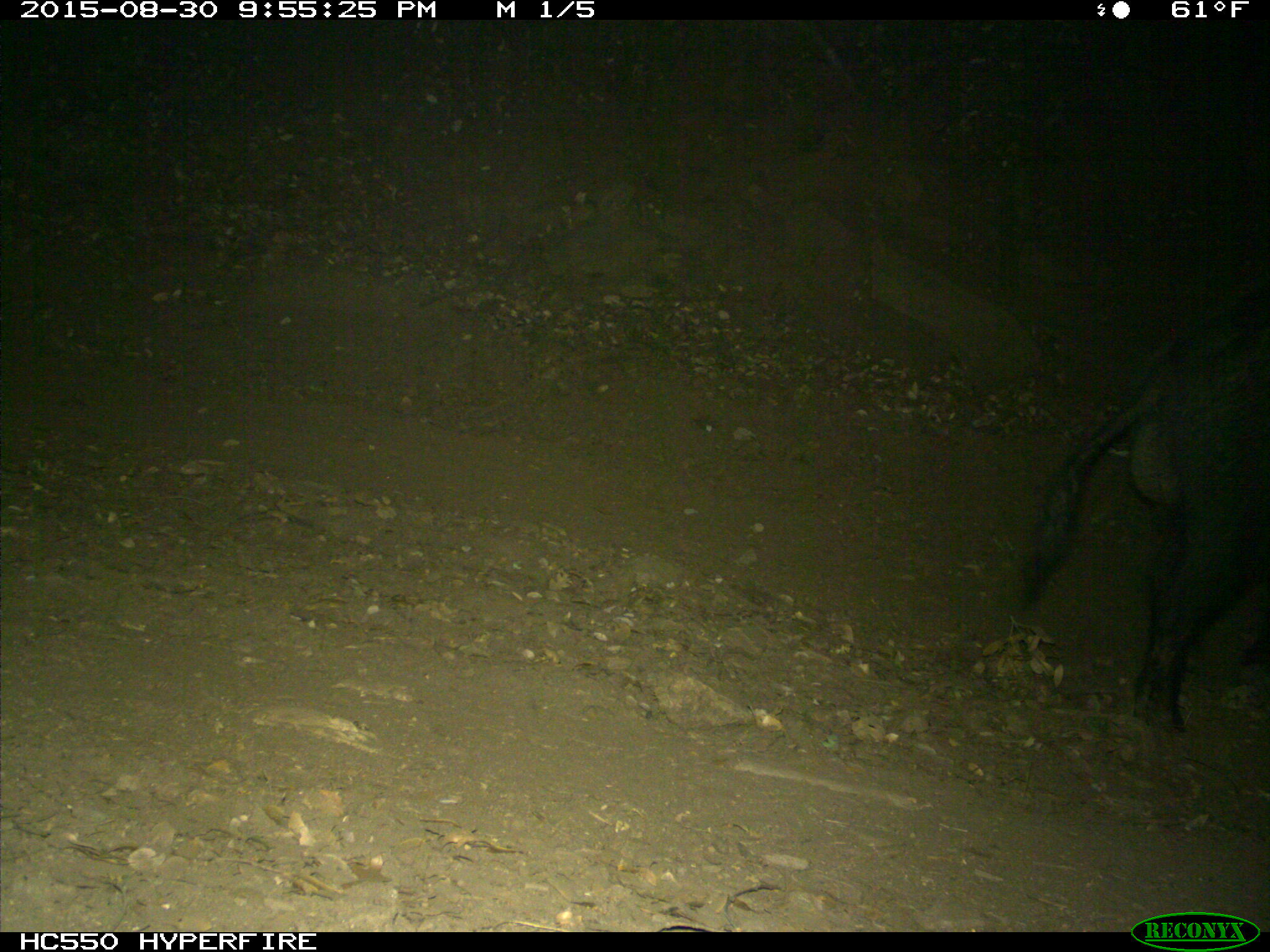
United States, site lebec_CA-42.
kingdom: Animalia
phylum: Chordata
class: Mammalia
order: Artiodactyla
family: Suidae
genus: Sus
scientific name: Sus scrofa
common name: wild boar